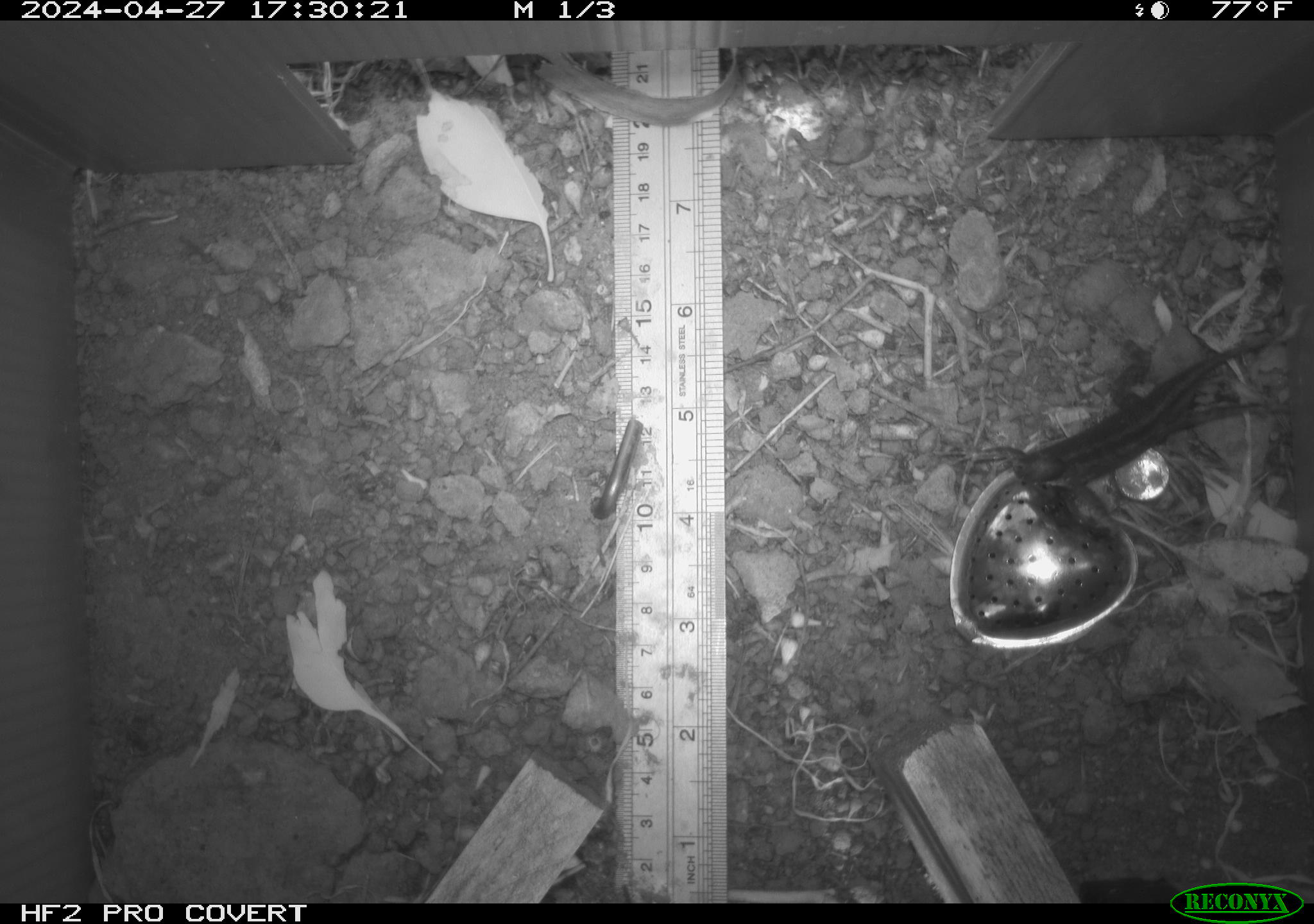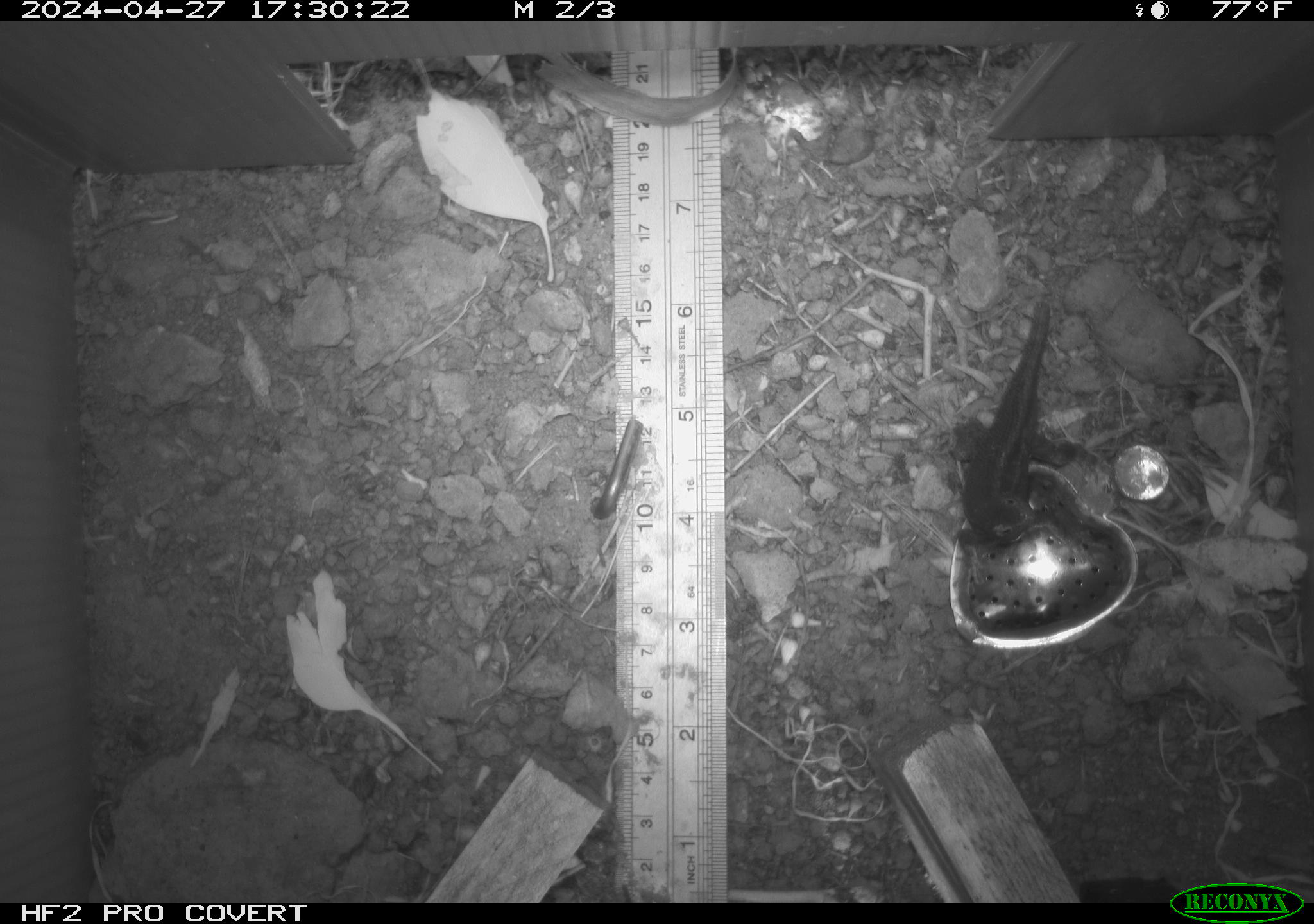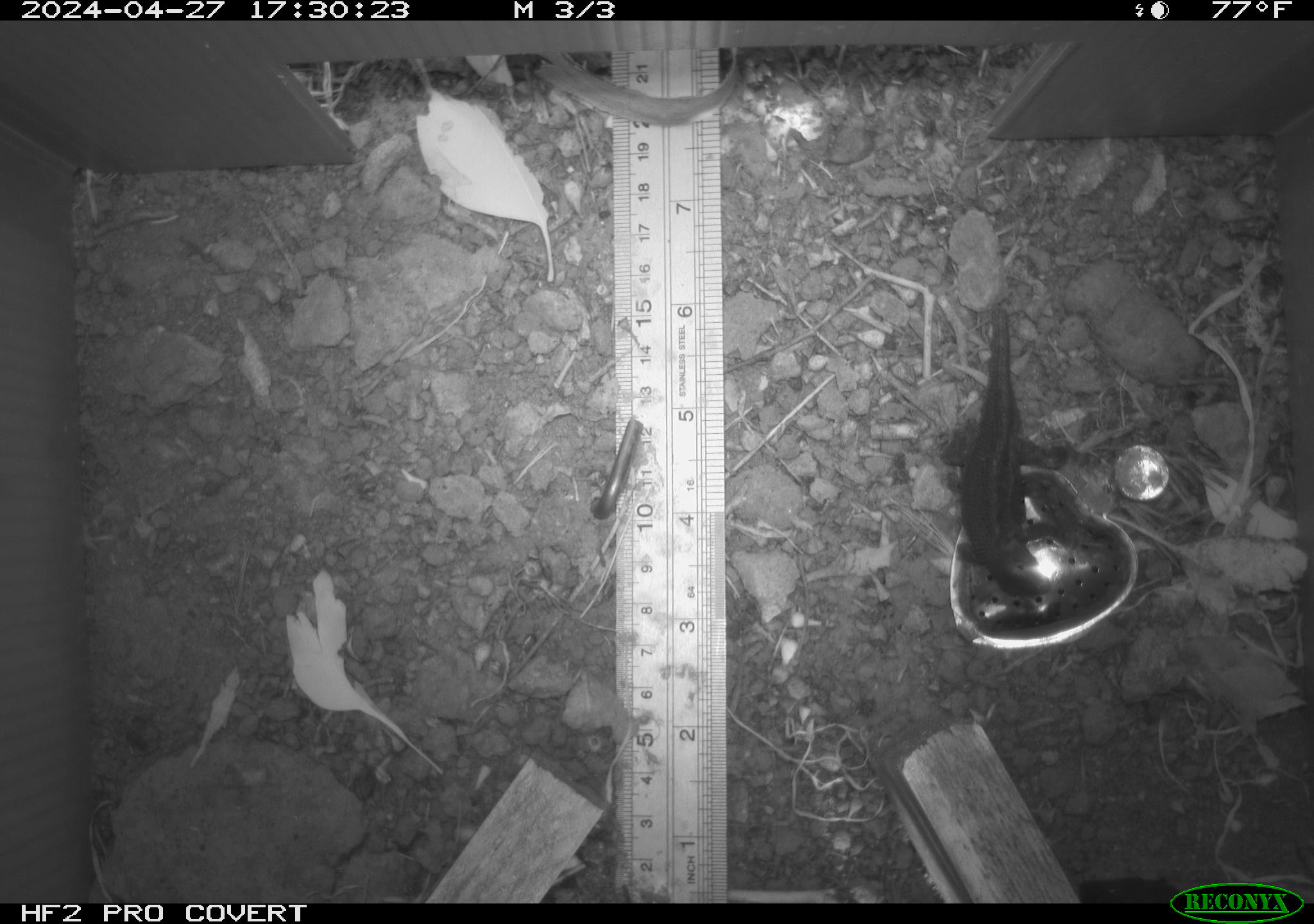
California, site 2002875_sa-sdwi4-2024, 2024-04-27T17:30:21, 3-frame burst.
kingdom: Animalia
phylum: Chordata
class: Reptilia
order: Squamata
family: Phrynosomatidae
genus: Sceloporus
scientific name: Sceloporus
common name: spiny lizards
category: sceloporus species